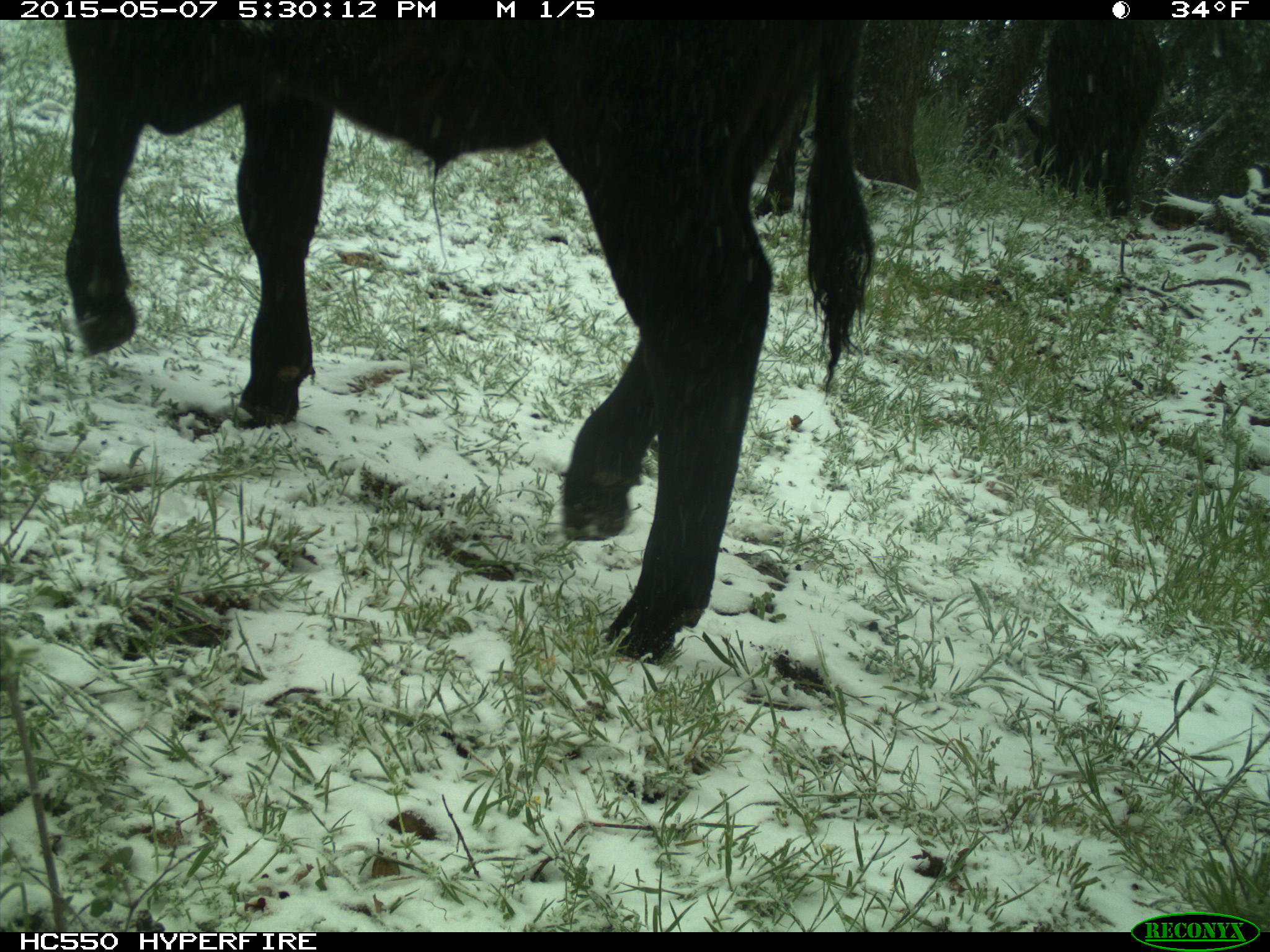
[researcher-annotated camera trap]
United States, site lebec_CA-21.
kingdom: Animalia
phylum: Chordata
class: Mammalia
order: Artiodactyla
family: Bovidae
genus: Bos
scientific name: Bos taurus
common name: domestic cow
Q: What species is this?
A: Bos taurus (domestic cow).